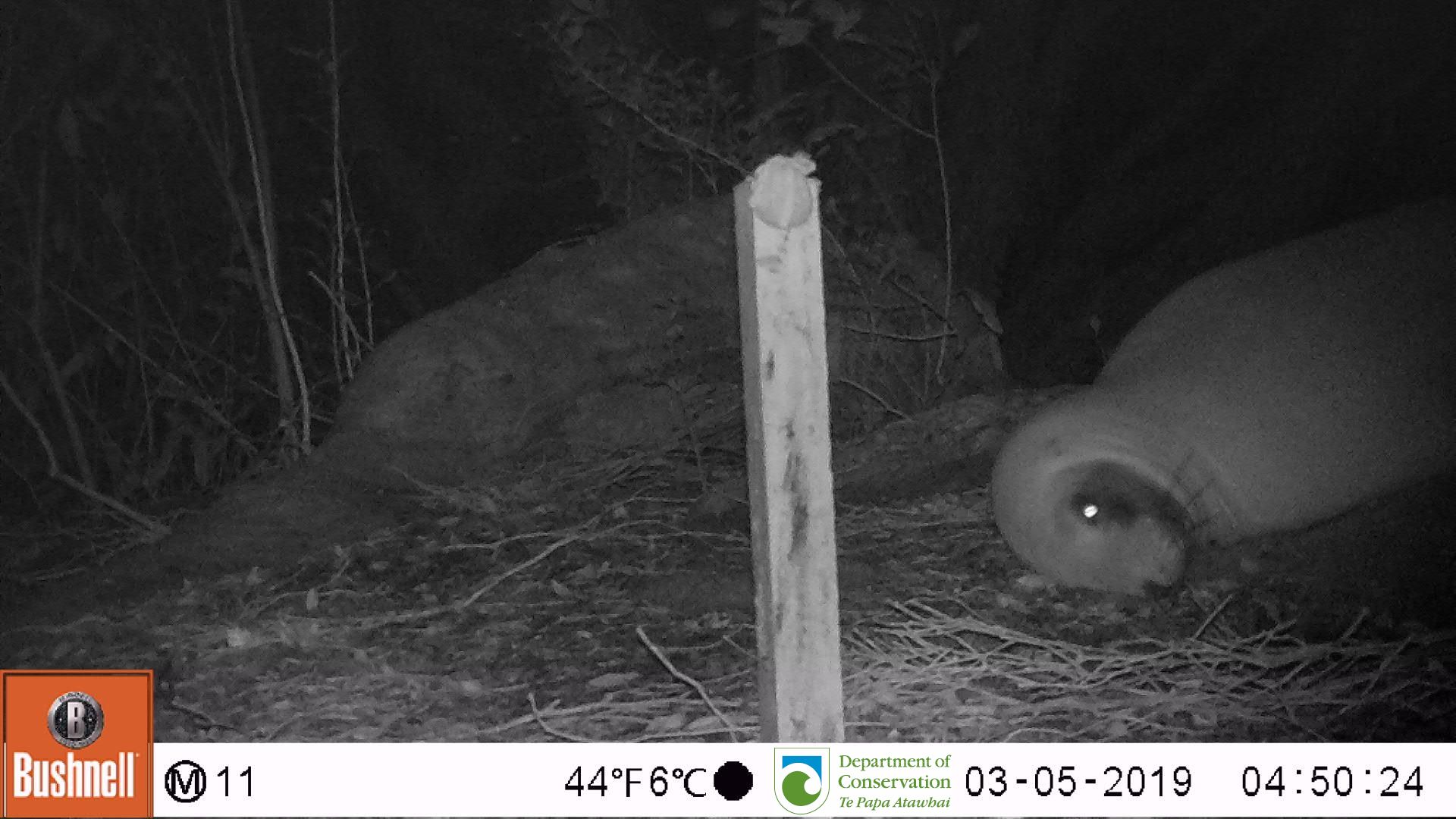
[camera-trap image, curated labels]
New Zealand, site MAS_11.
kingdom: Animalia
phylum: Chordata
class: Mammalia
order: Carnivora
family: Otariidae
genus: Phocarctos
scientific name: Phocarctos hookeri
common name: new zealand sea lion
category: sealion